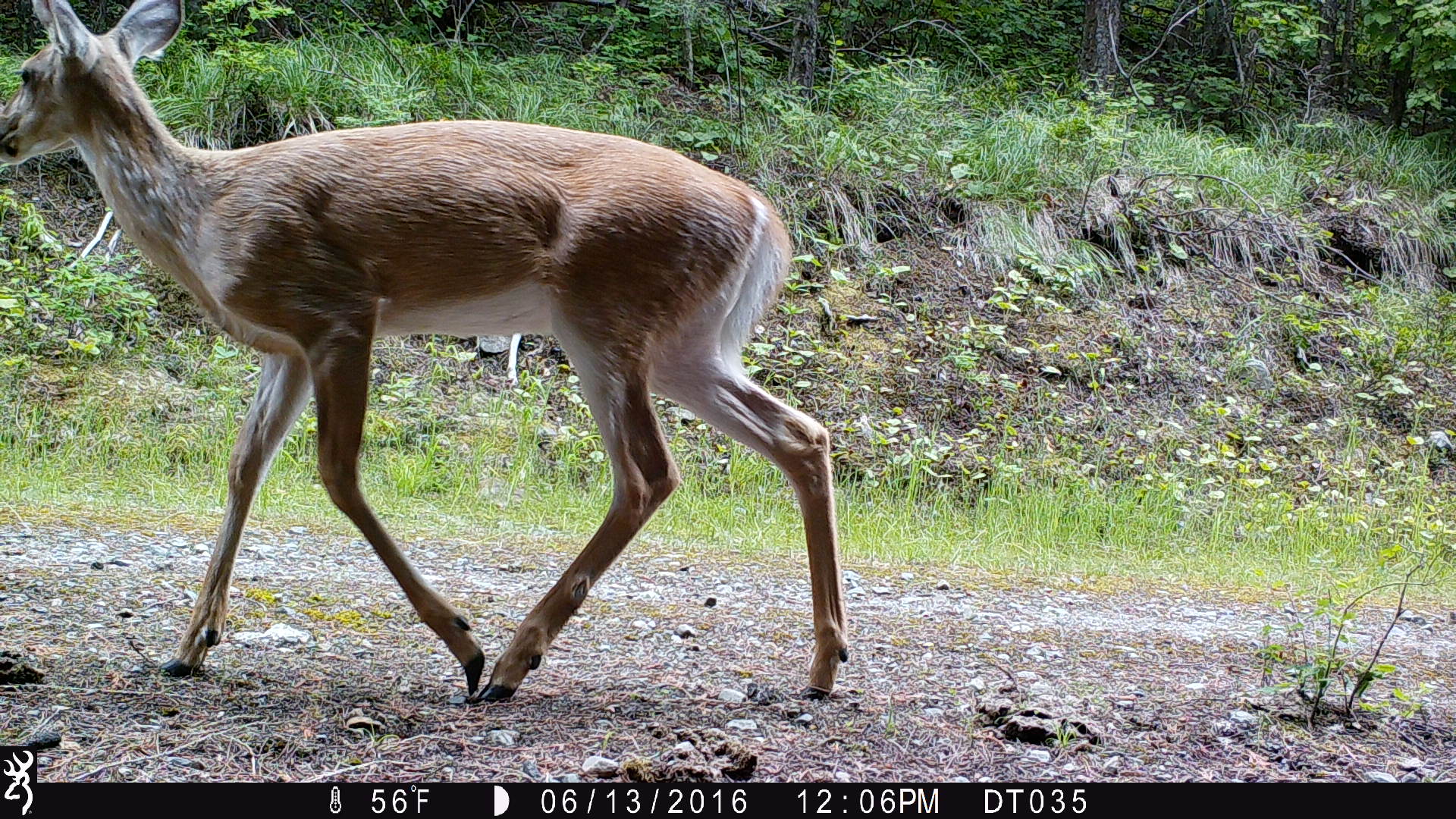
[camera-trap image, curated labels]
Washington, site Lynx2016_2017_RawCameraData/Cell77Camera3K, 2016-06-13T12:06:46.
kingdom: Animalia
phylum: Chordata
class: Mammalia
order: Artiodactyla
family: Cervidae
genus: Odocoileus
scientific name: Odocoileus virginianus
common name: white-tailed deer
Odocoileus virginianus (white-tailed deer). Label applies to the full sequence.